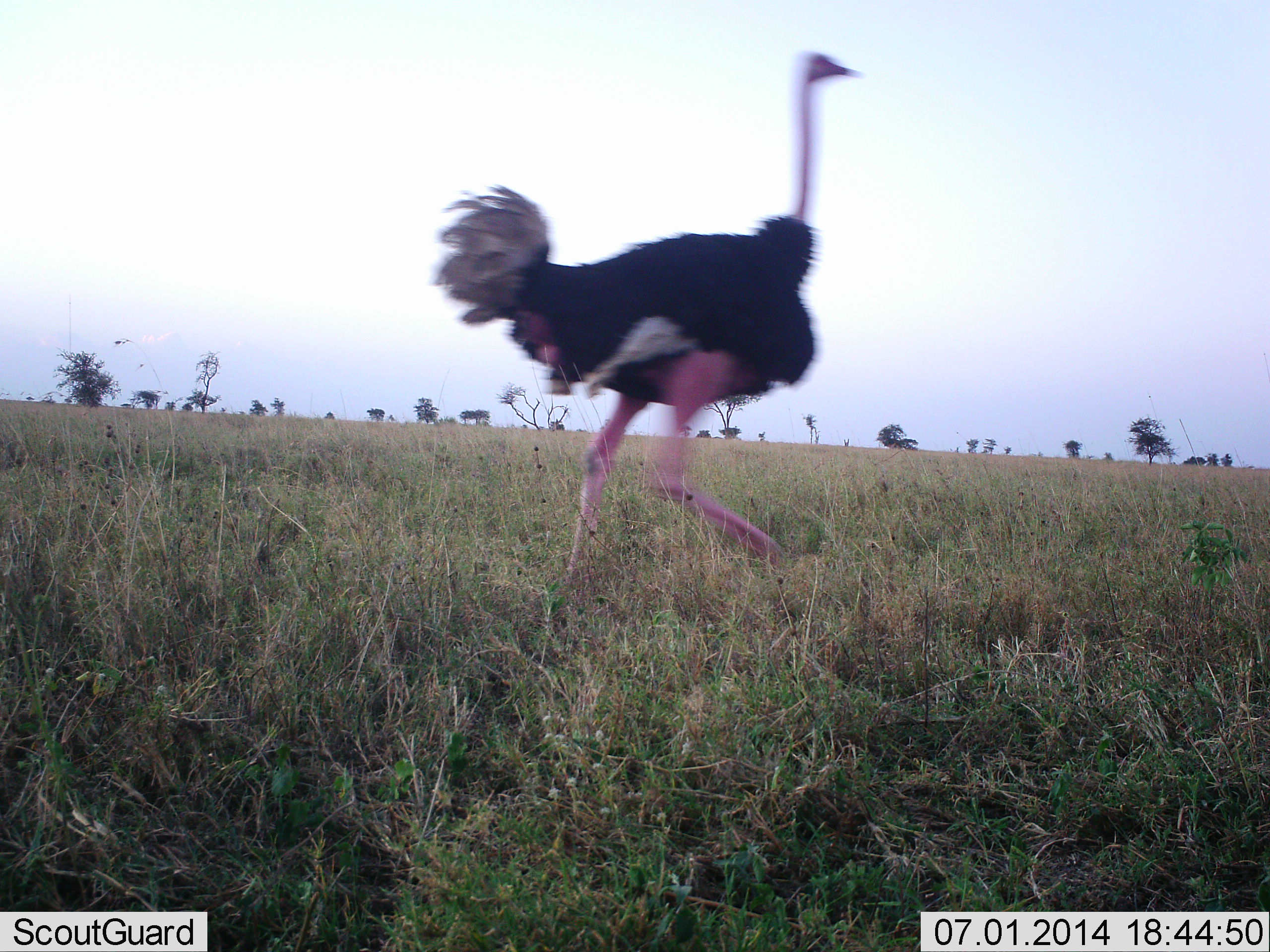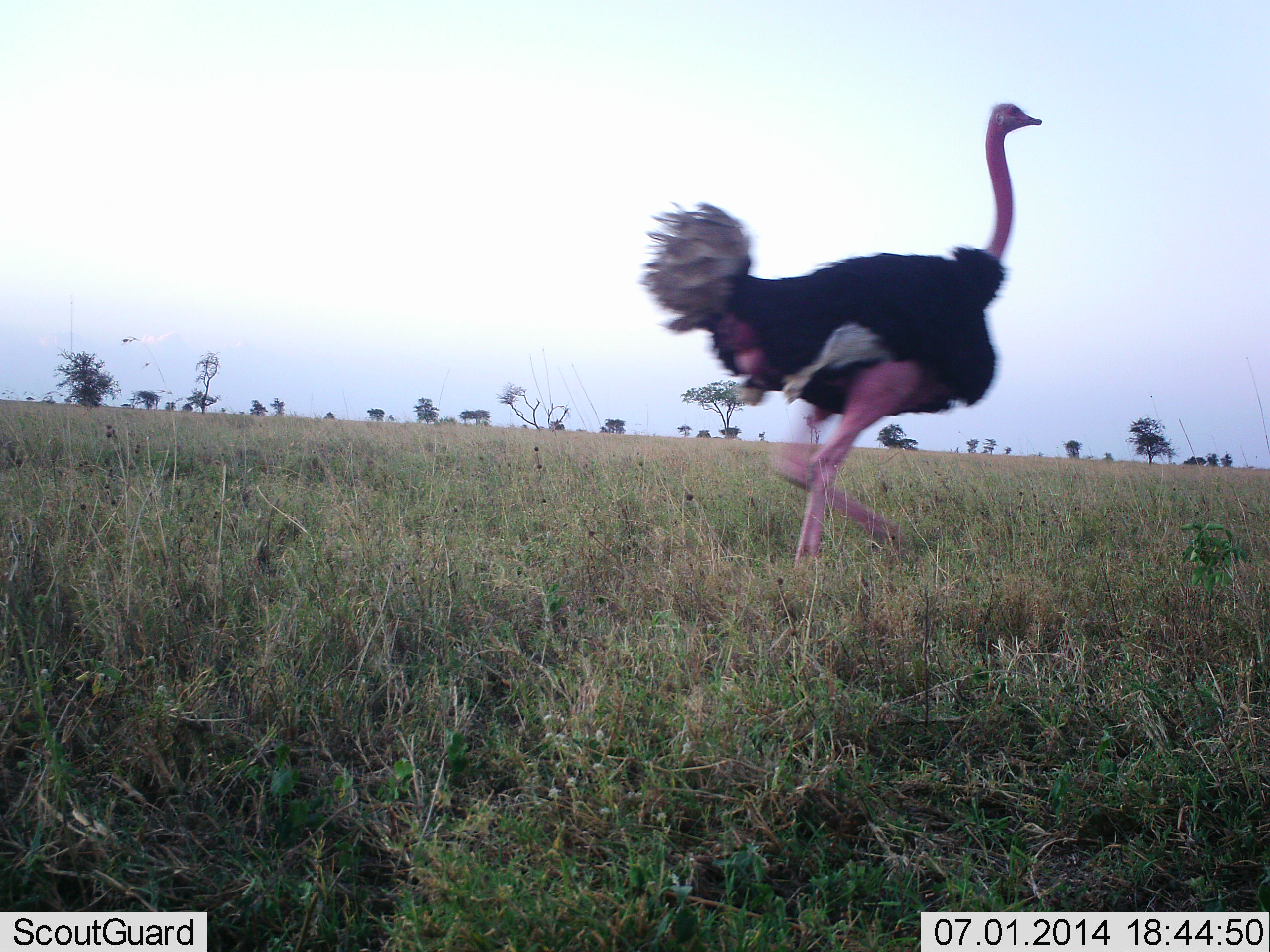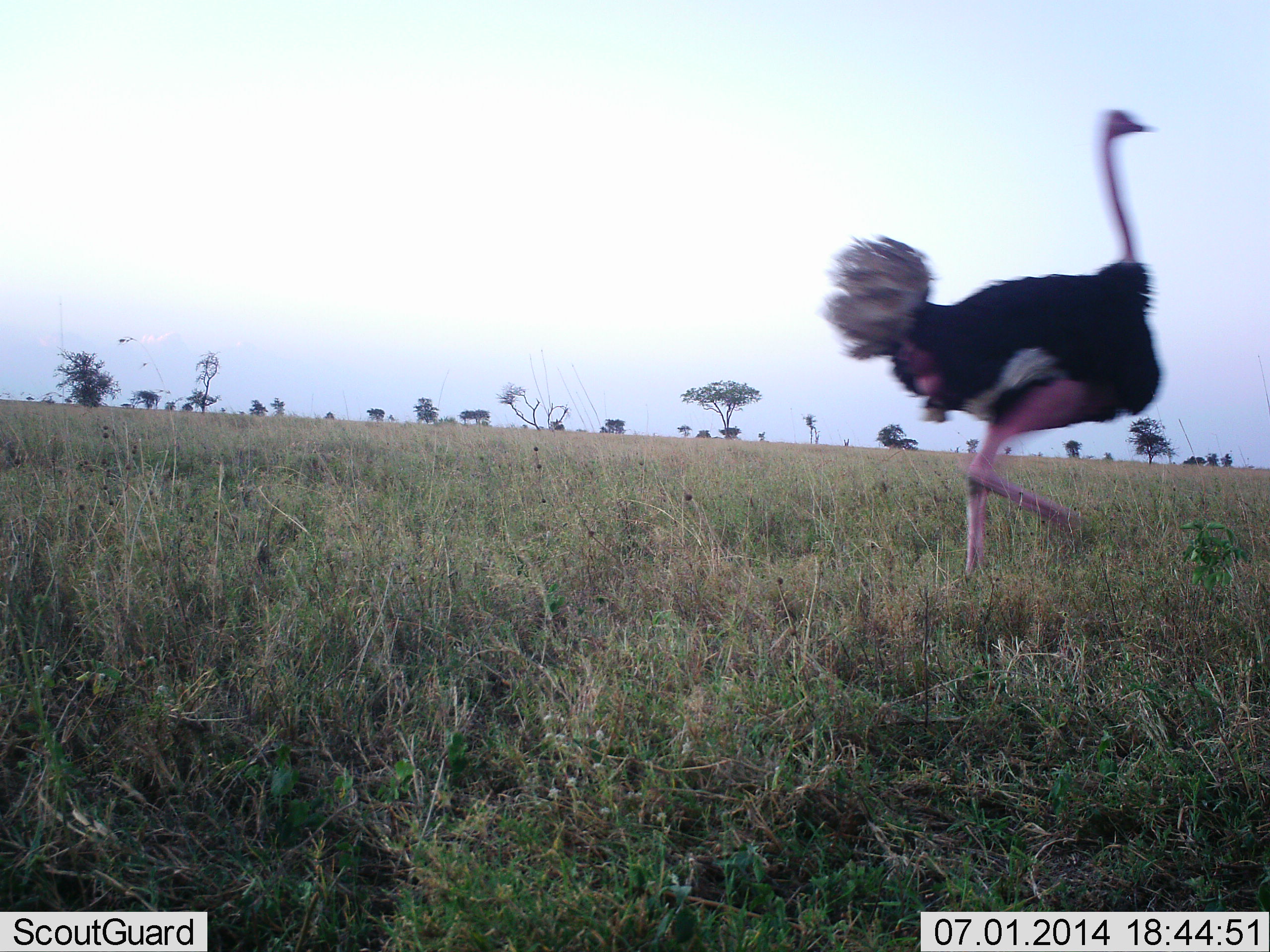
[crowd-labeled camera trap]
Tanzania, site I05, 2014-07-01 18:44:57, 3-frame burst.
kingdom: Animalia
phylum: Chordata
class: Aves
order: Struthioniformes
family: Struthionidae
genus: Struthio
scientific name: Struthio camelus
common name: ostrich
Ostrich (Struthio camelus), count 1. Behavior (volunteer vote fractions): standing 10%, resting 0%, moving 90%, interacting 0%. Young present (vote fraction): 0%. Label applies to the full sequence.